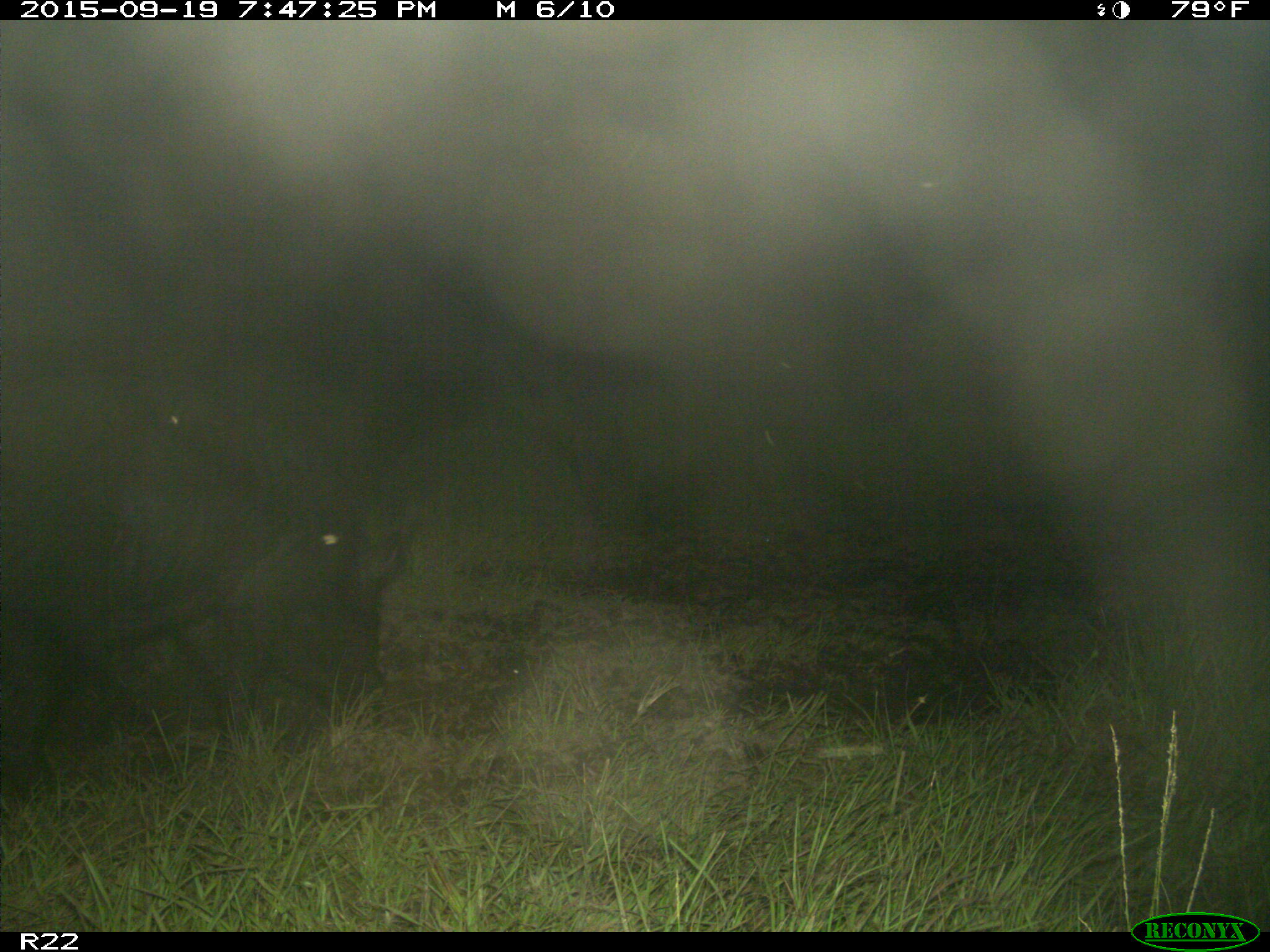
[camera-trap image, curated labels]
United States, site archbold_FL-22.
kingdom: Animalia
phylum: Chordata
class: Mammalia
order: Artiodactyla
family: Suidae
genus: Sus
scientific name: Sus scrofa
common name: wild boar